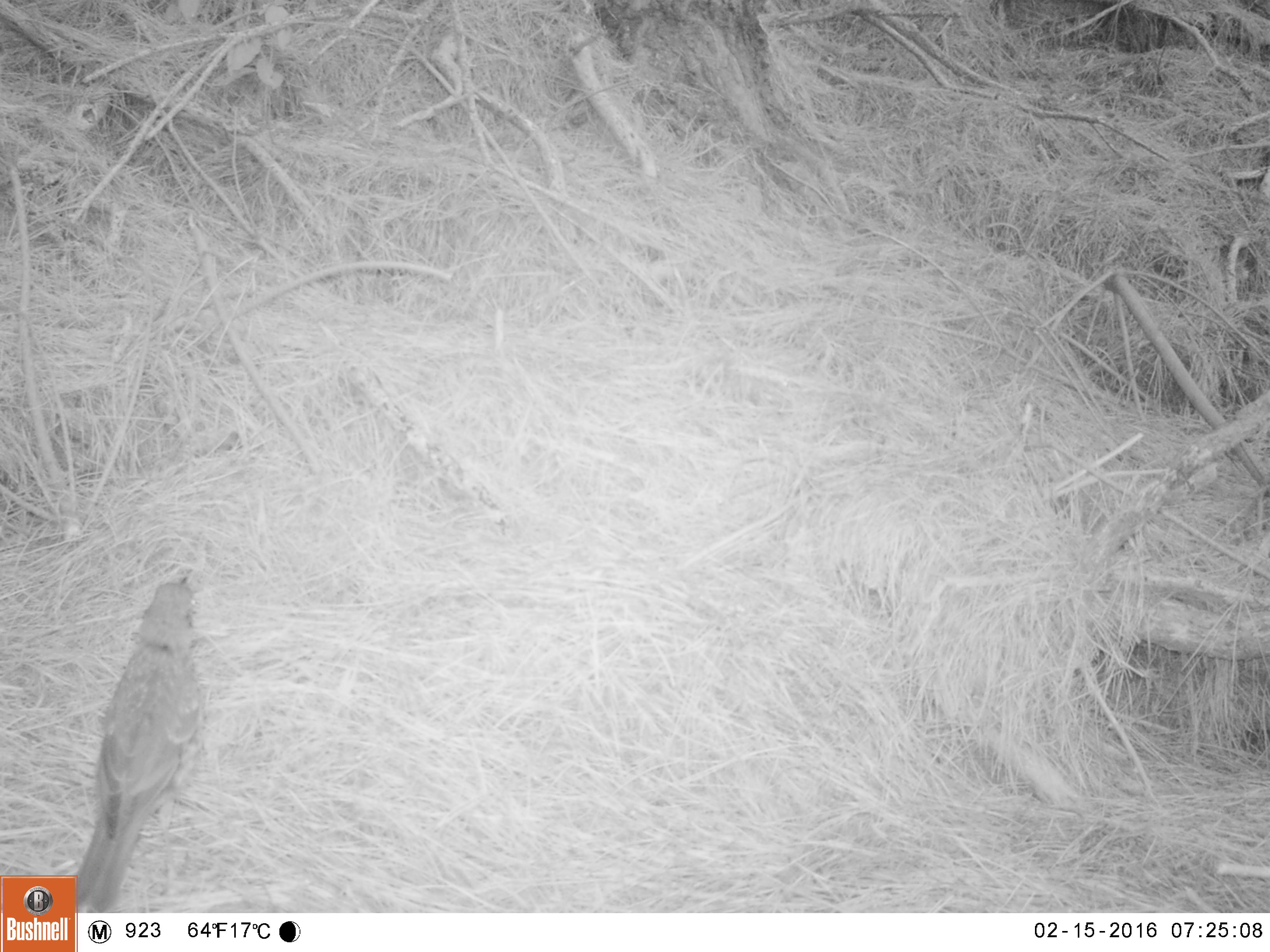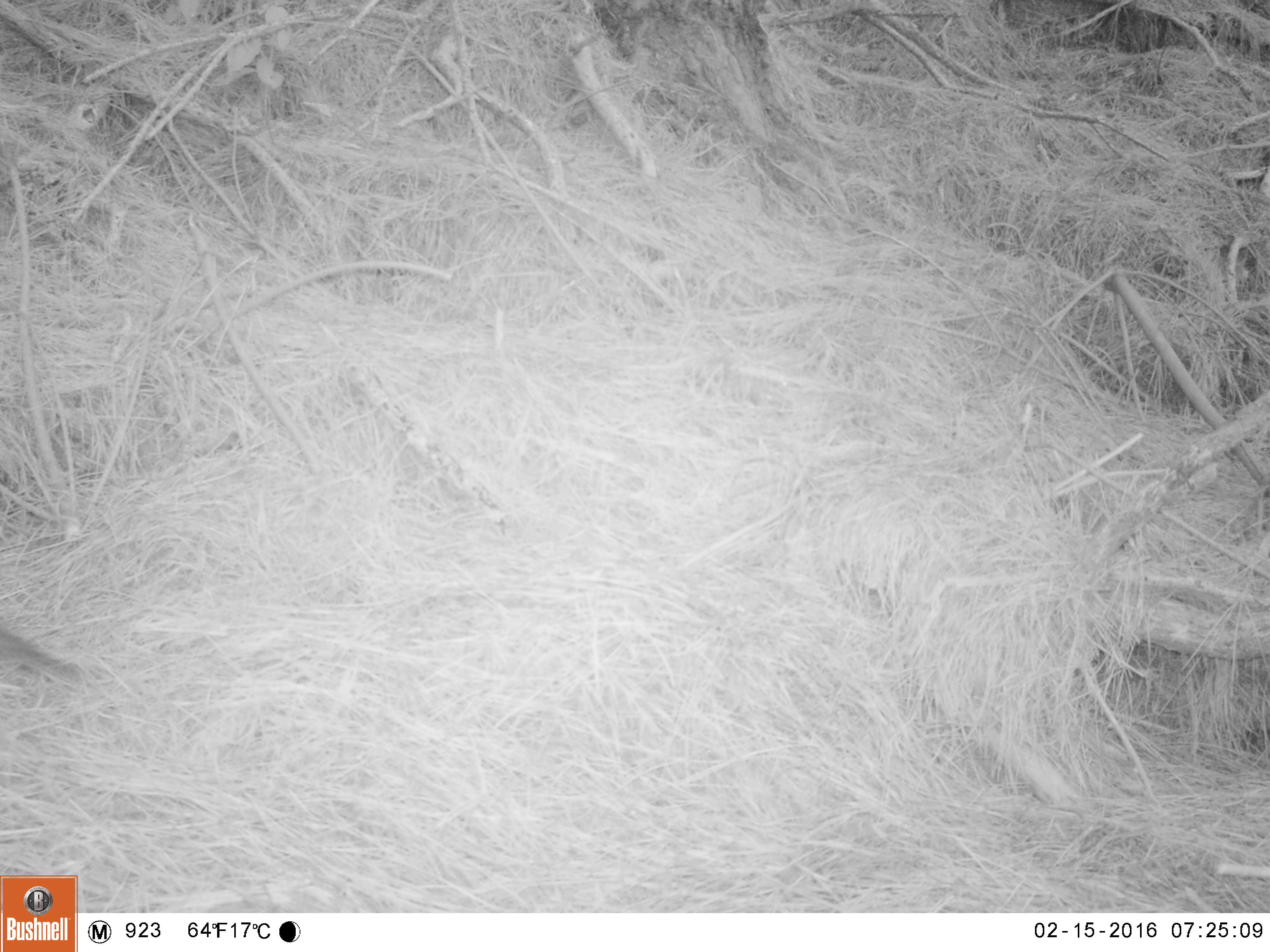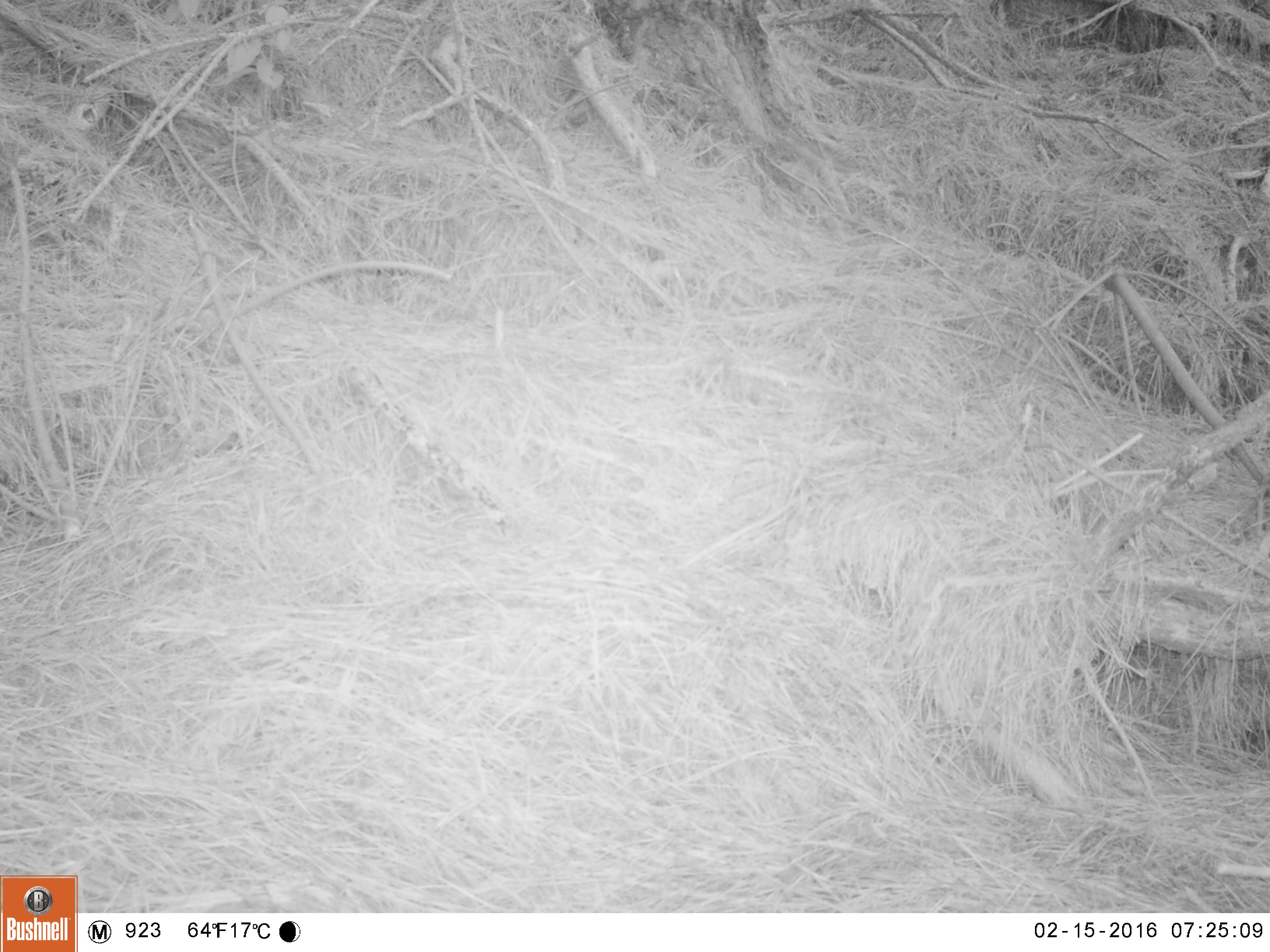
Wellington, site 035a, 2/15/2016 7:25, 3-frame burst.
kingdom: Animalia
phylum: Chordata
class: Aves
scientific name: Aves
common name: bird